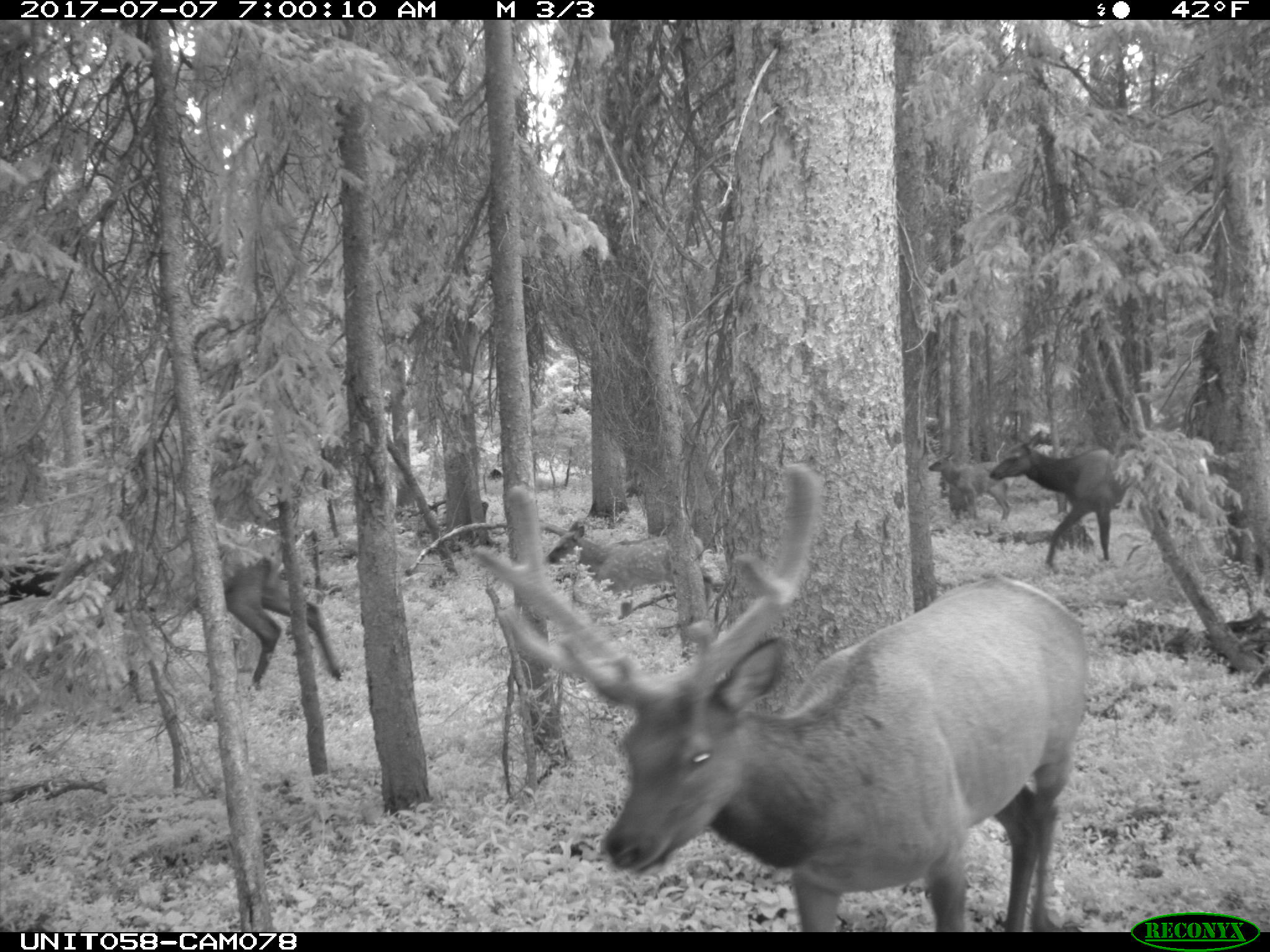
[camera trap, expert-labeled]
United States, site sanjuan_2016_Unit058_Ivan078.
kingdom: Animalia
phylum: Chordata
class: Mammalia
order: Artiodactyla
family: Cervidae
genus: Cervus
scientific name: Cervus elaphus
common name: red deer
Cervus elaphus (red deer).